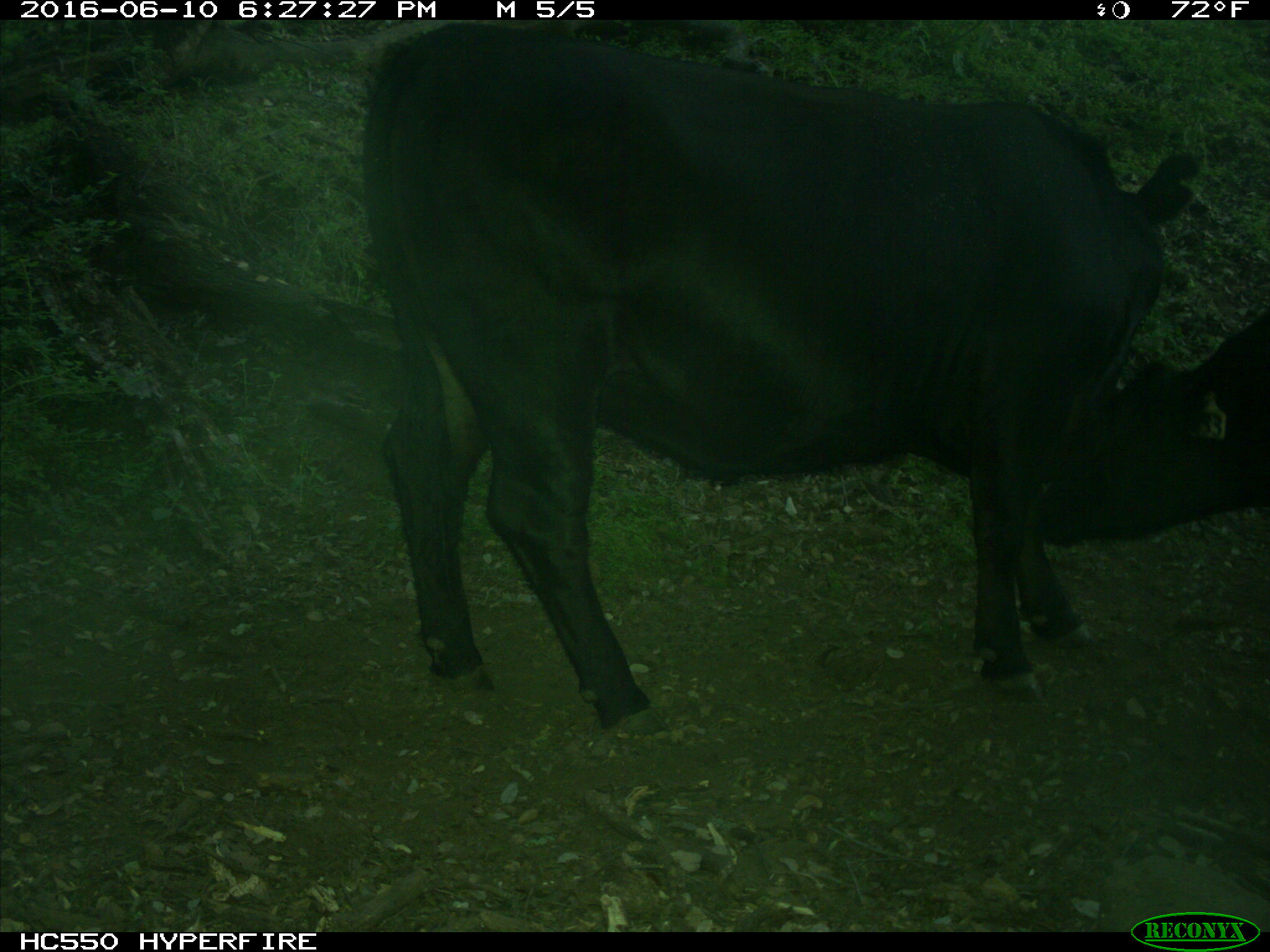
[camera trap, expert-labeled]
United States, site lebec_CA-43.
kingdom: Animalia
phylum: Chordata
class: Mammalia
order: Artiodactyla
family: Bovidae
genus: Bos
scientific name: Bos taurus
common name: domestic cow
Bos taurus (domestic cow).